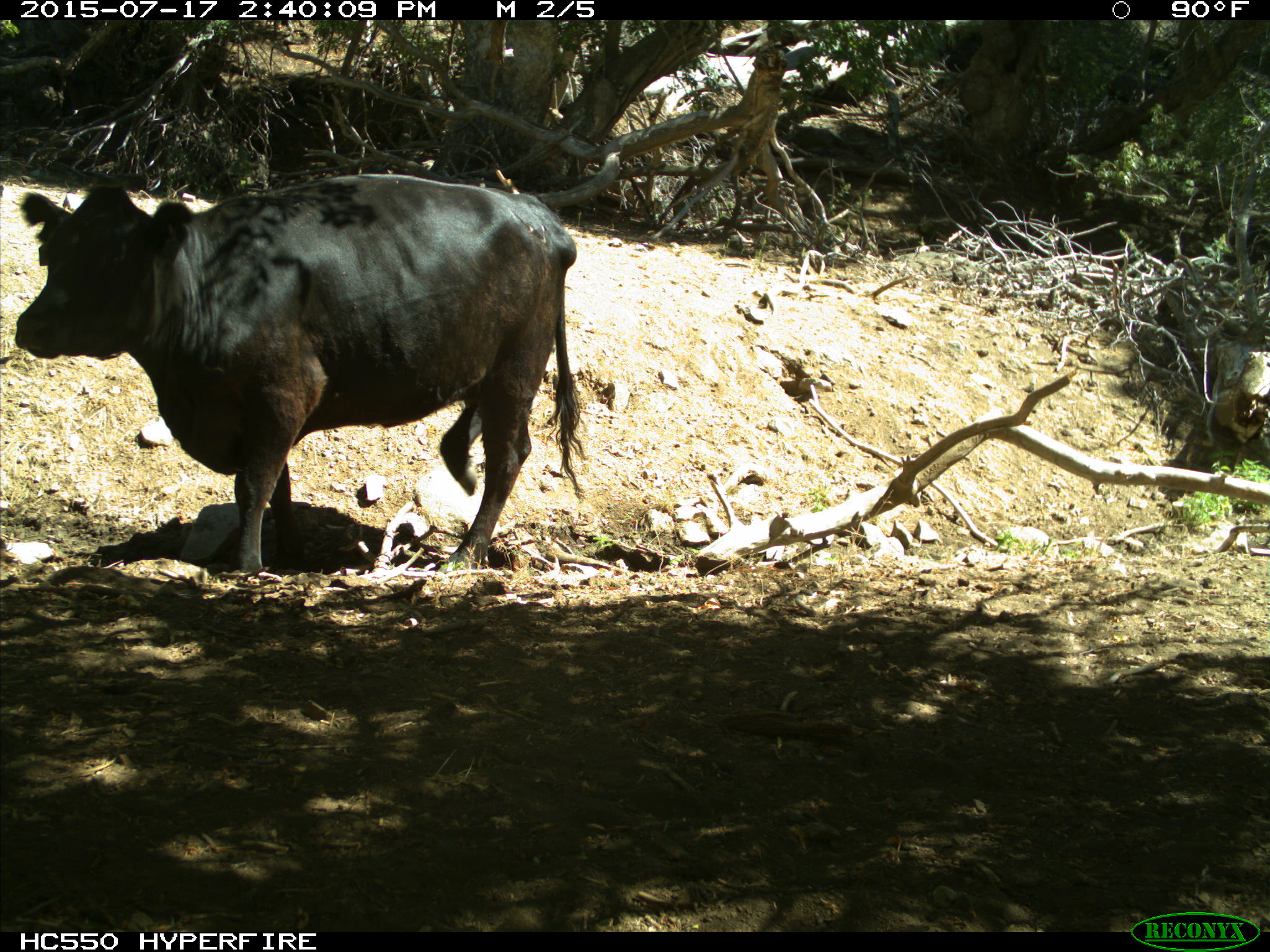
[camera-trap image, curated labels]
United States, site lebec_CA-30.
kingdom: Animalia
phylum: Chordata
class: Mammalia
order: Artiodactyla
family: Bovidae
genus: Bos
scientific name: Bos taurus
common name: domestic cow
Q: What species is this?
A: Bos taurus (domestic cow).